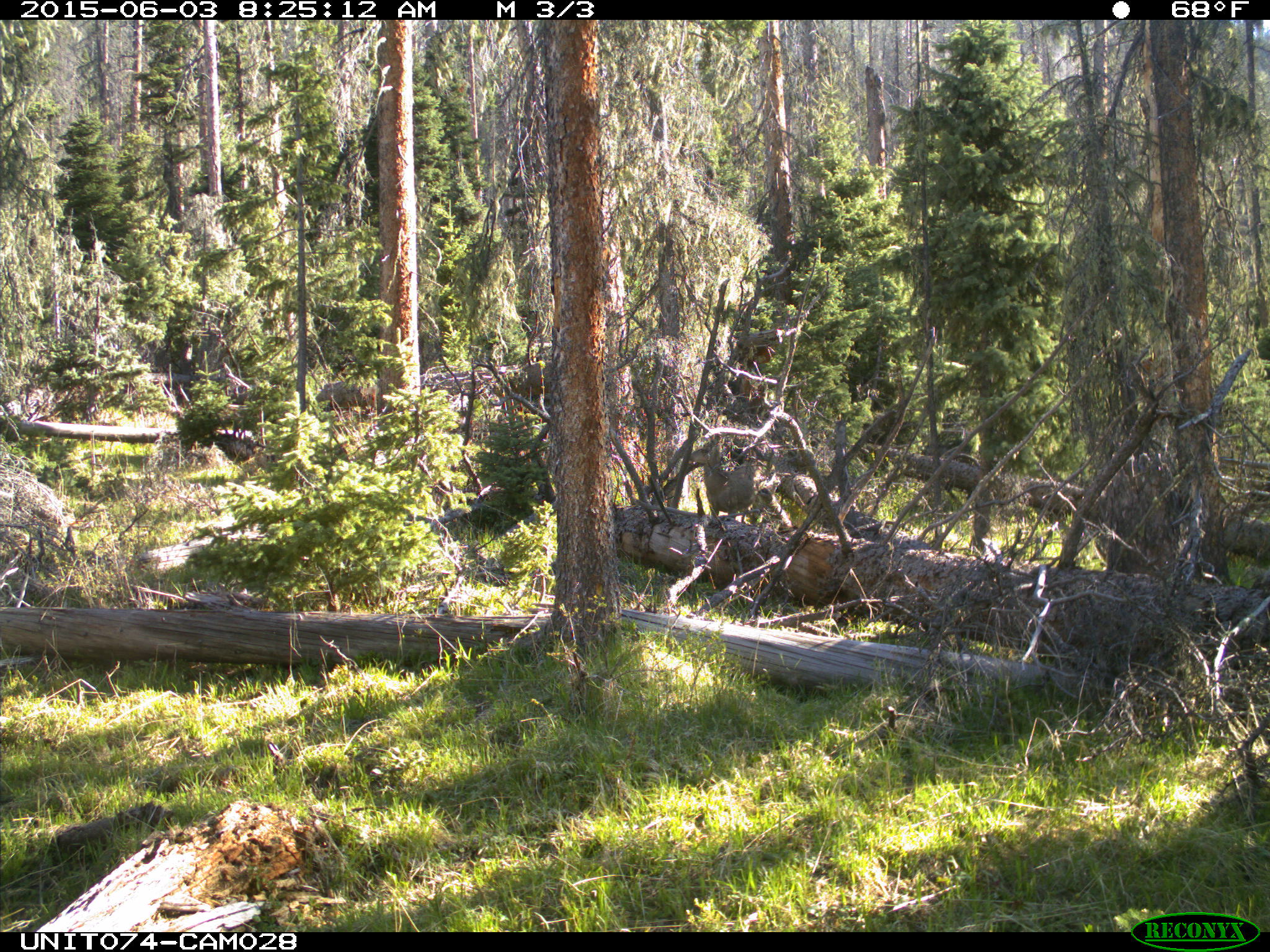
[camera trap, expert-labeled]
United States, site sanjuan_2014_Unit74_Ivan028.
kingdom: Animalia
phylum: Chordata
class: Mammalia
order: Artiodactyla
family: Cervidae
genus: Odocoileus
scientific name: Odocoileus hemionus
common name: mule deer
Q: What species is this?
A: Odocoileus hemionus (mule deer).